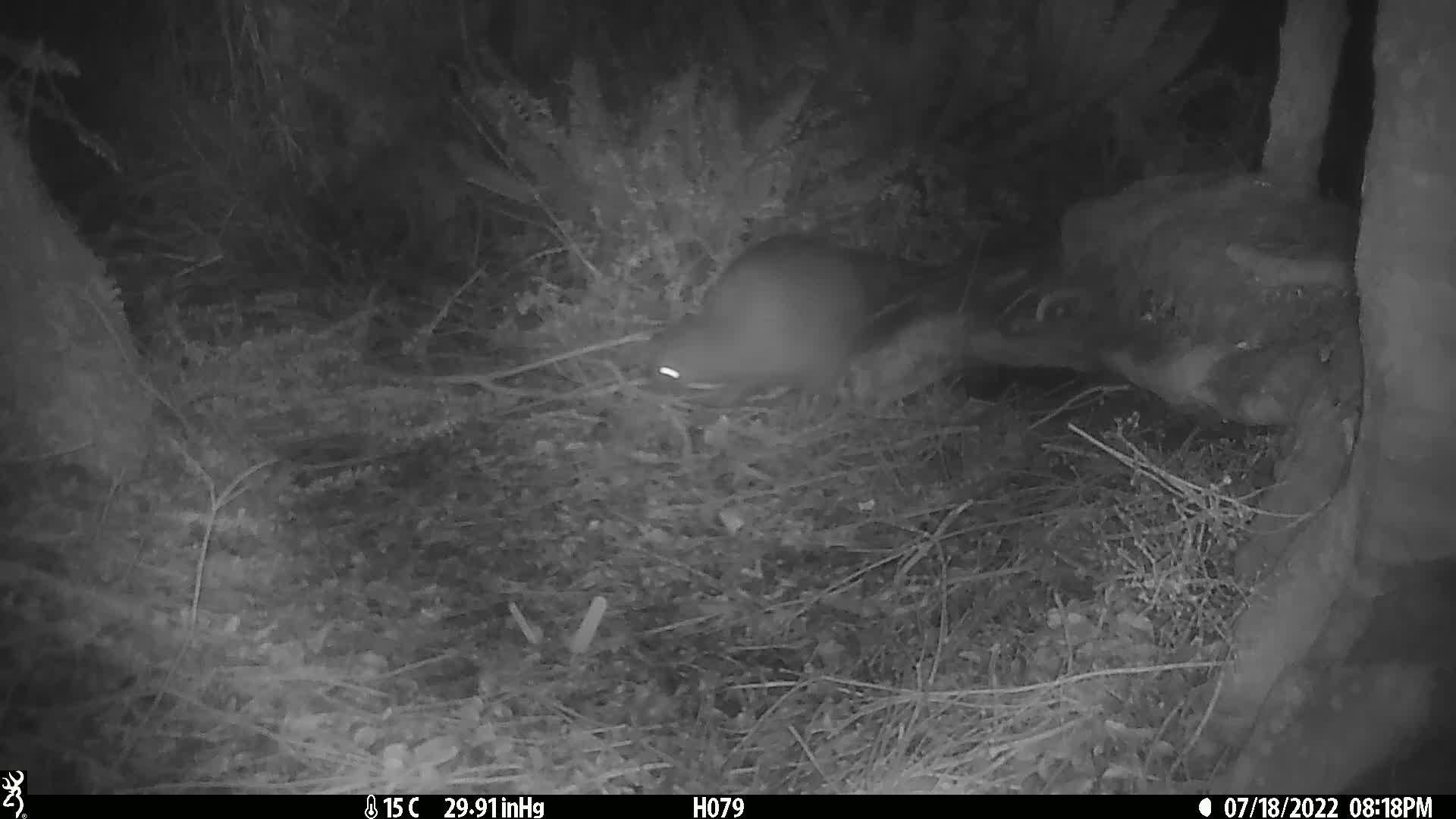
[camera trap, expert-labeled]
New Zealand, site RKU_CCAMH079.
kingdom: Animalia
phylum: Chordata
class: Aves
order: Apterygiformes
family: Apterygidae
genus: Apteryx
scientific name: Apteryx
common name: kiwi